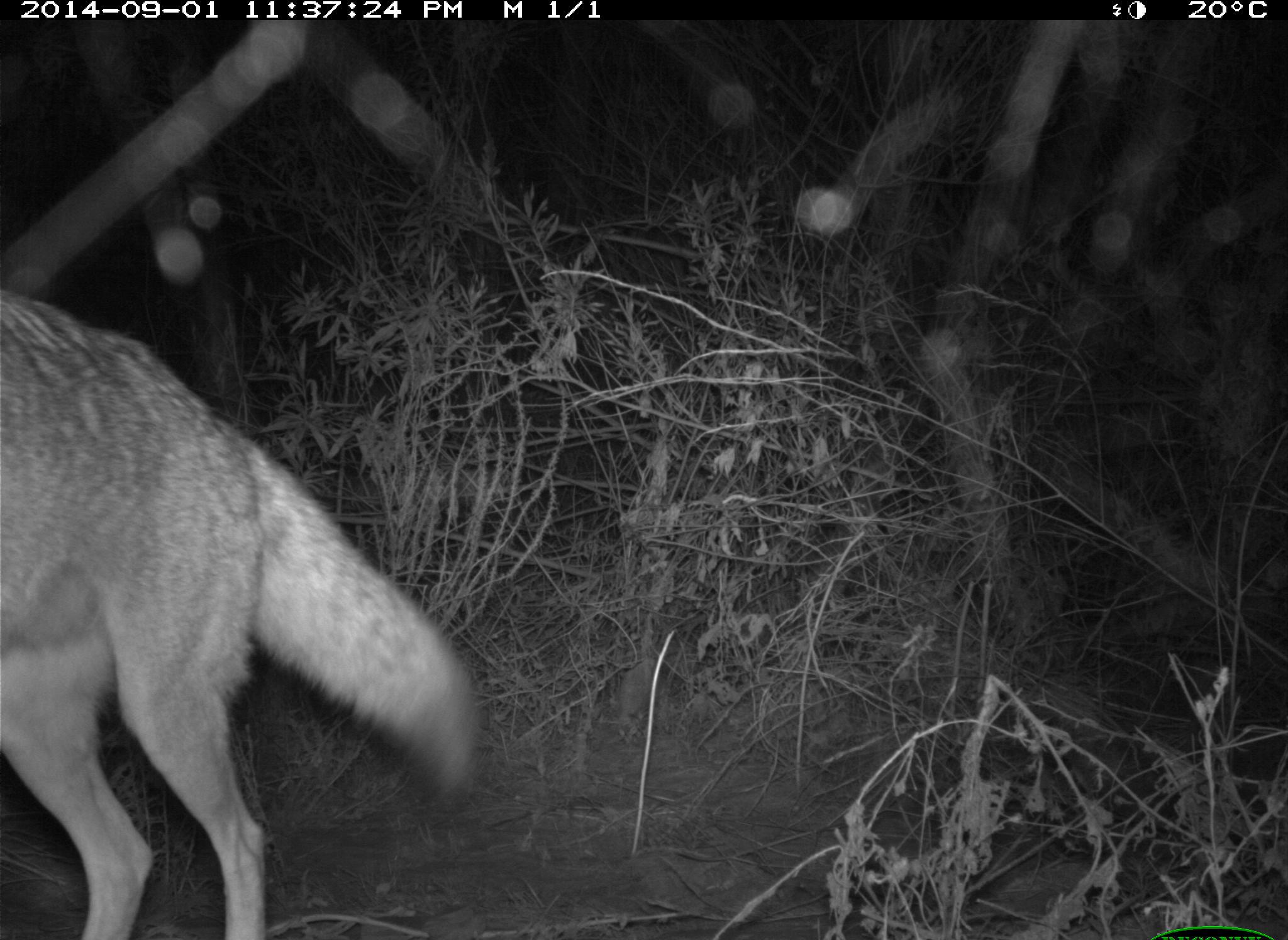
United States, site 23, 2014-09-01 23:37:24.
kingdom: Animalia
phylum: Chordata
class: Mammalia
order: Carnivora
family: Canidae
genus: Canis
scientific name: Canis latrans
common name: coyote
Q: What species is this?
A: Coyote (Canis latrans).